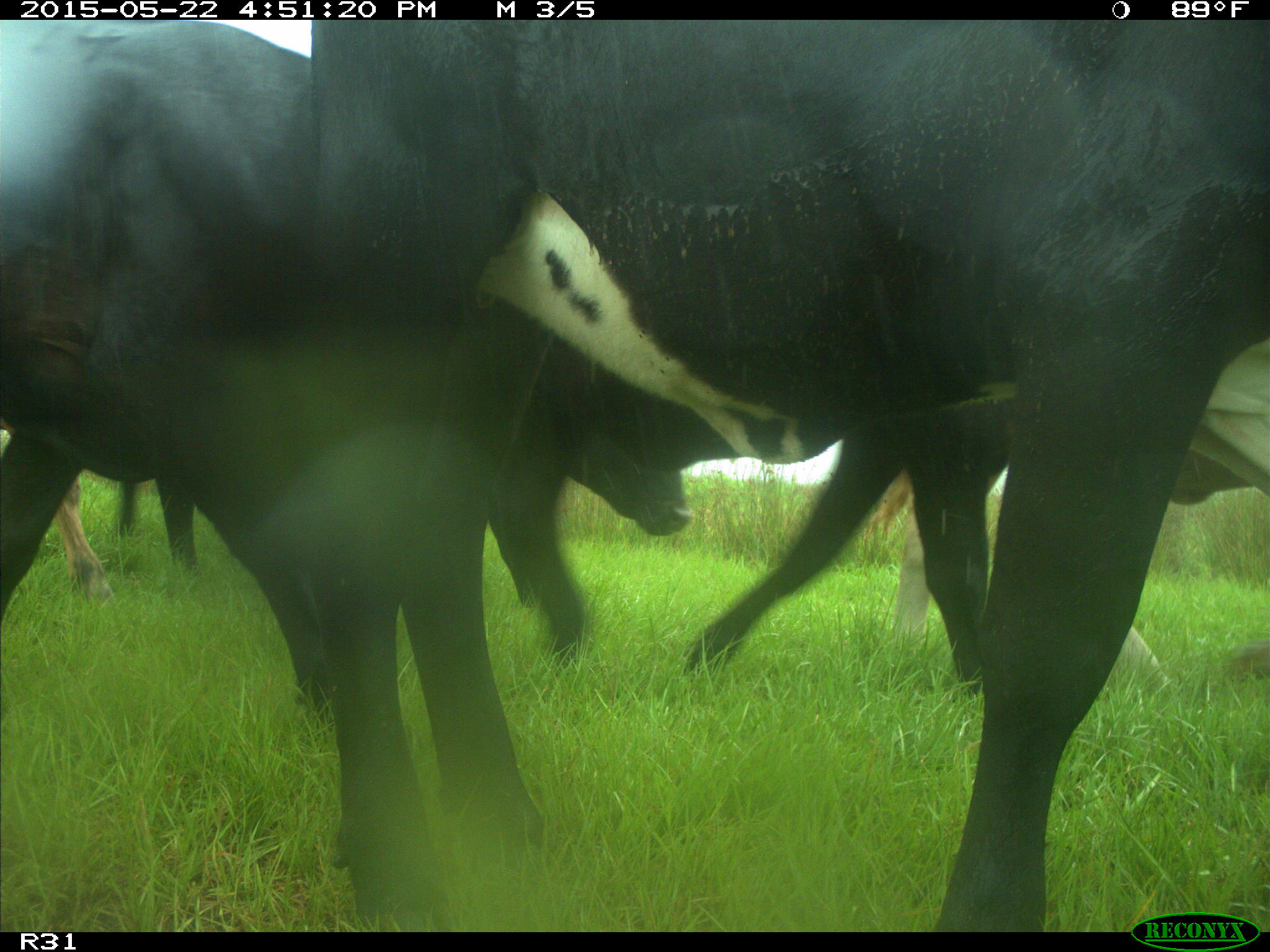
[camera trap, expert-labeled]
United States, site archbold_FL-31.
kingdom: Animalia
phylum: Chordata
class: Mammalia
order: Artiodactyla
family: Bovidae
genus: Bos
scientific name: Bos taurus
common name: domestic cow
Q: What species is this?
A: Bos taurus (domestic cow).